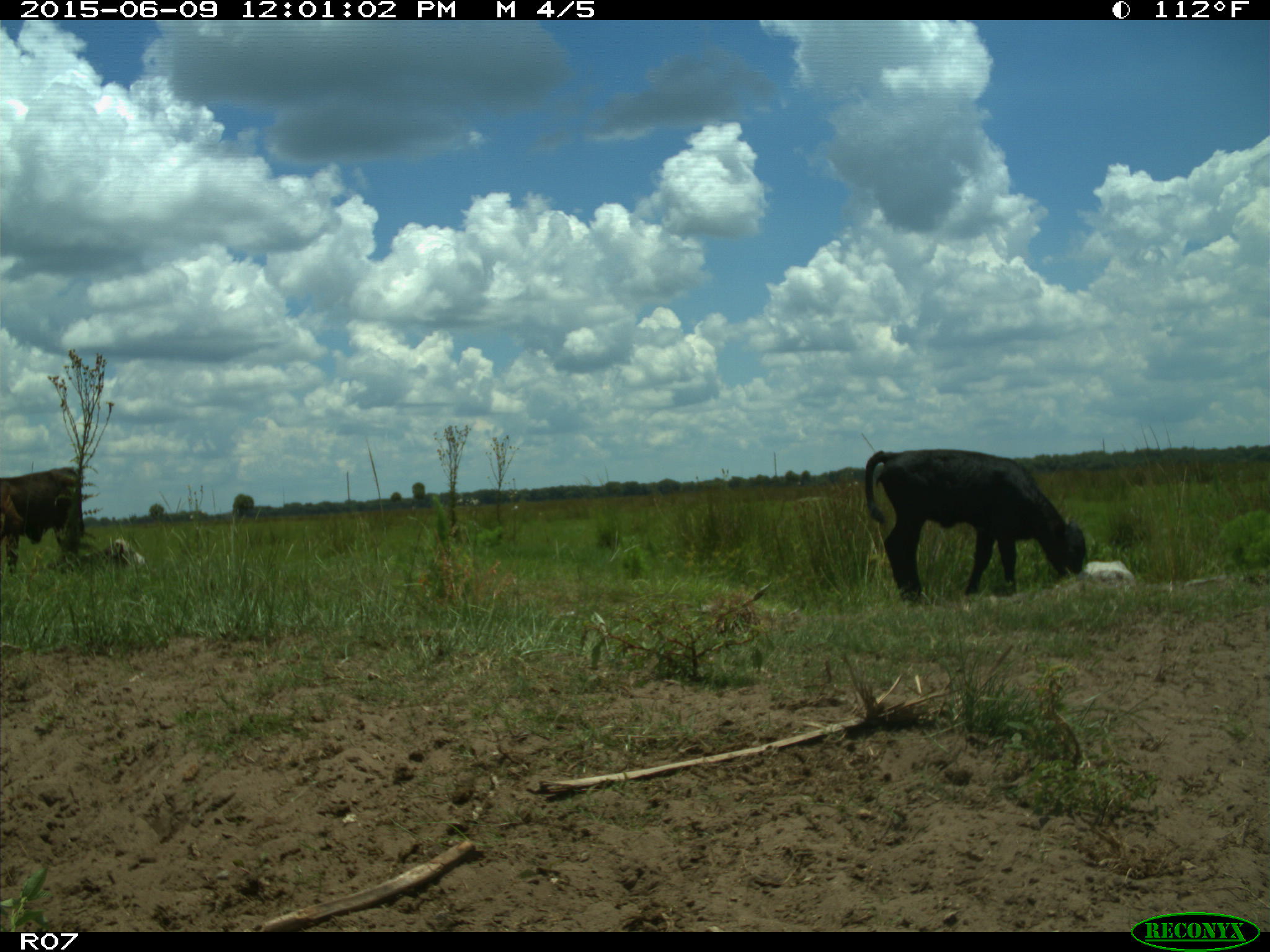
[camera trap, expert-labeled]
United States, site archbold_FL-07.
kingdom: Animalia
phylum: Chordata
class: Mammalia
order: Artiodactyla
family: Bovidae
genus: Bos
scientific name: Bos taurus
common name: domestic cow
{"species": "Bos taurus (domestic cow)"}